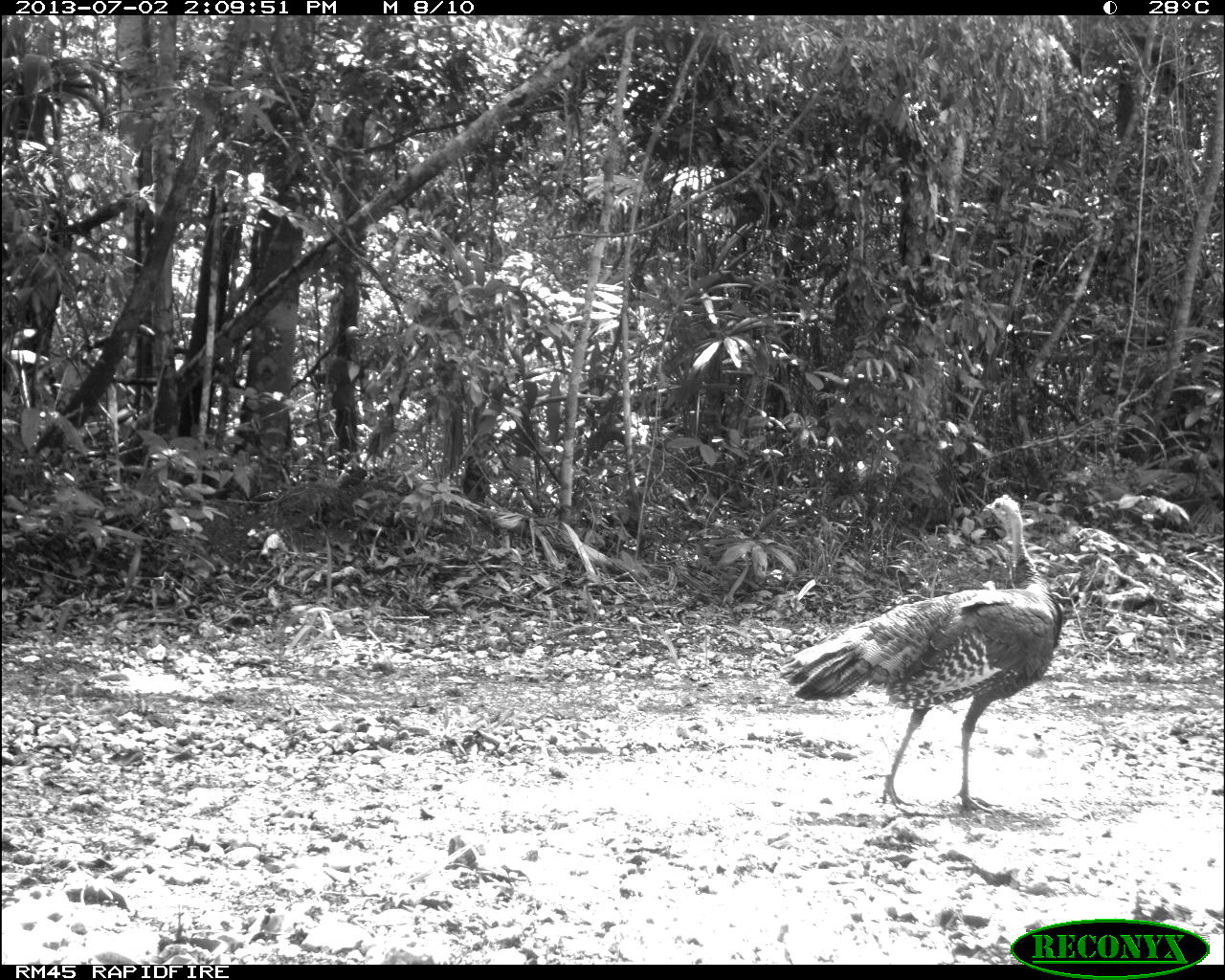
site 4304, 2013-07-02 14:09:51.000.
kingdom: Animalia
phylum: Chordata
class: Aves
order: Galliformes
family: Phasianidae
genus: Meleagris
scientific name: Meleagris ocellata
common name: ocellated turkey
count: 1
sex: female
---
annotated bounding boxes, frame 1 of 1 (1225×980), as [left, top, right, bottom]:
meleagris ocellata: [776, 491, 1063, 814]